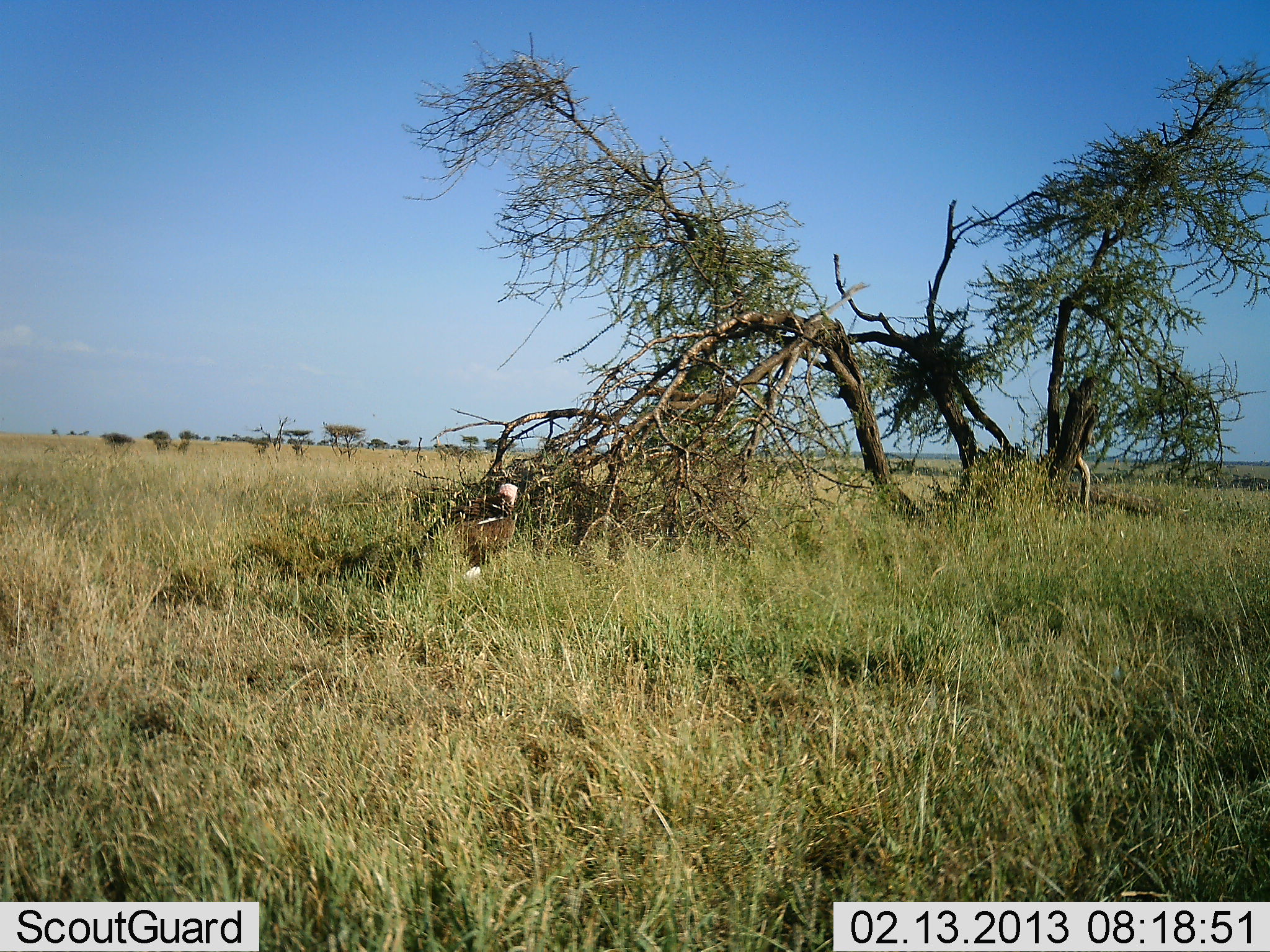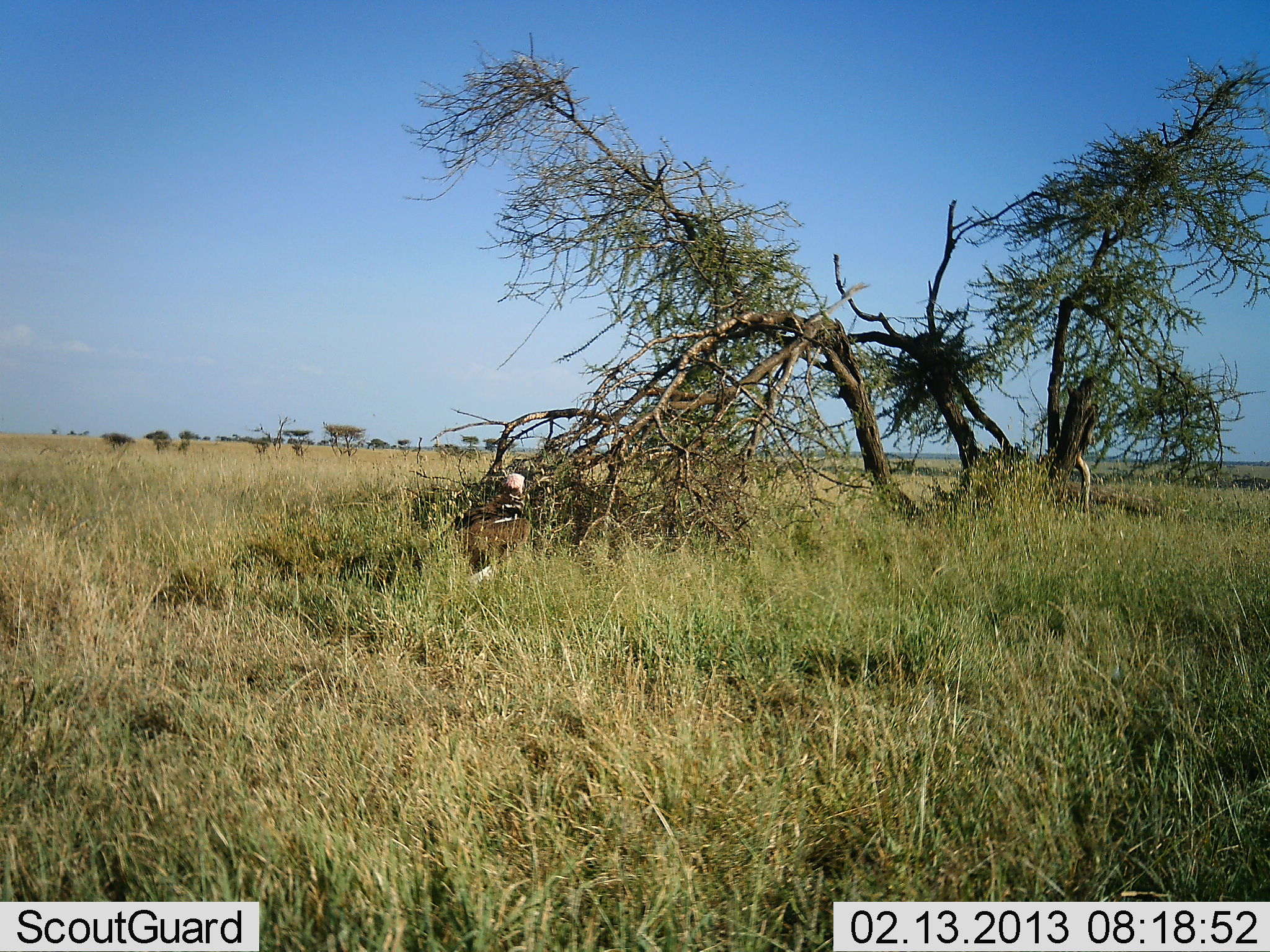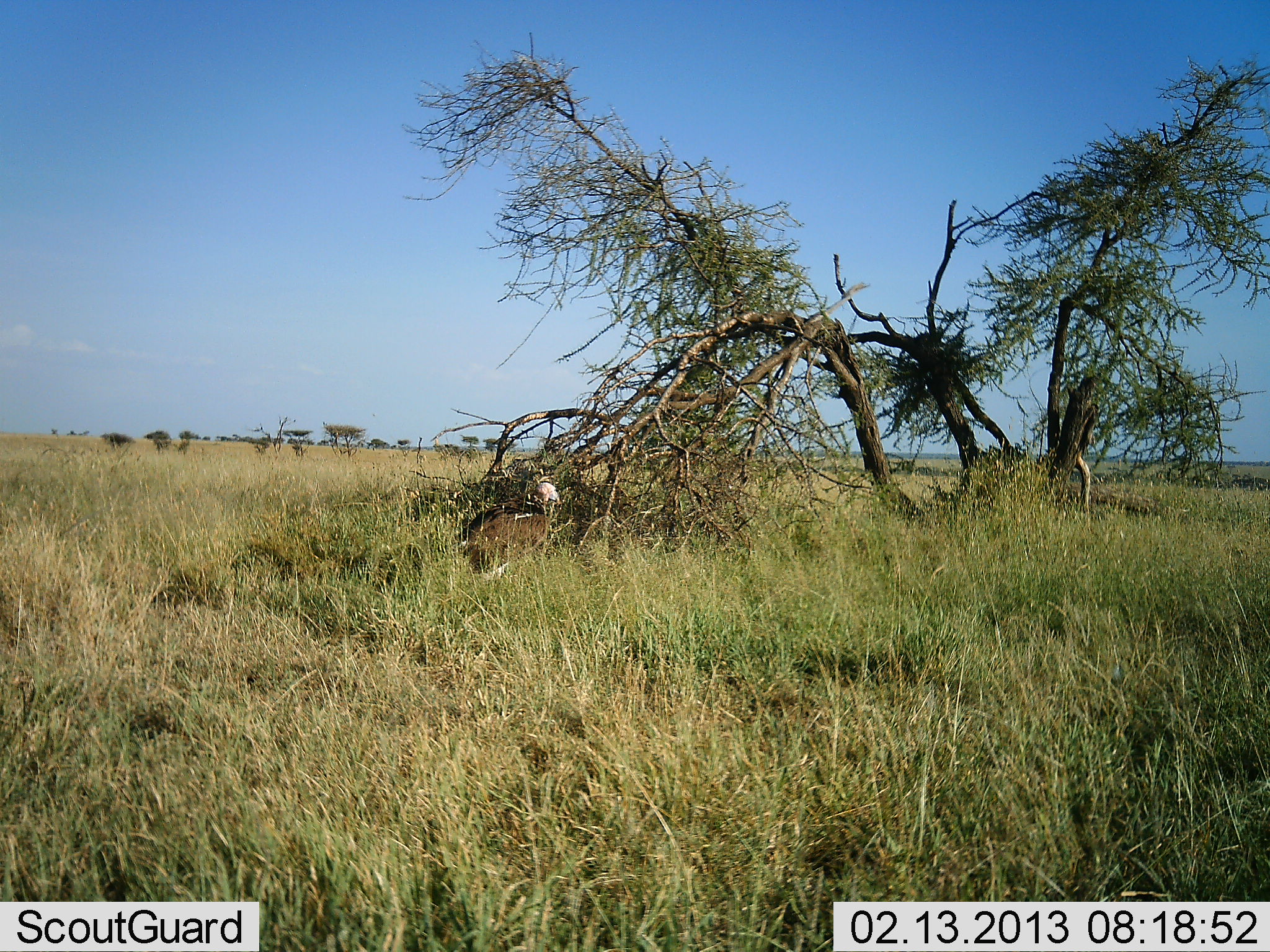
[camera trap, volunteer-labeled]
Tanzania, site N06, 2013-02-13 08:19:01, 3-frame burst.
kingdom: Animalia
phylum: Chordata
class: Aves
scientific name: Aves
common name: bird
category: otherbird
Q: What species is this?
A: Otherbird (bird) (Aves).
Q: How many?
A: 1.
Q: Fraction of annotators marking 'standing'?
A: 33%.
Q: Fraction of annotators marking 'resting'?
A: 0%.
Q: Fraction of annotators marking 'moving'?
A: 76%.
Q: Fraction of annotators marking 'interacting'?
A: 0%.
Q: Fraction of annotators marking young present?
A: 0%.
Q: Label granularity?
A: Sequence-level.